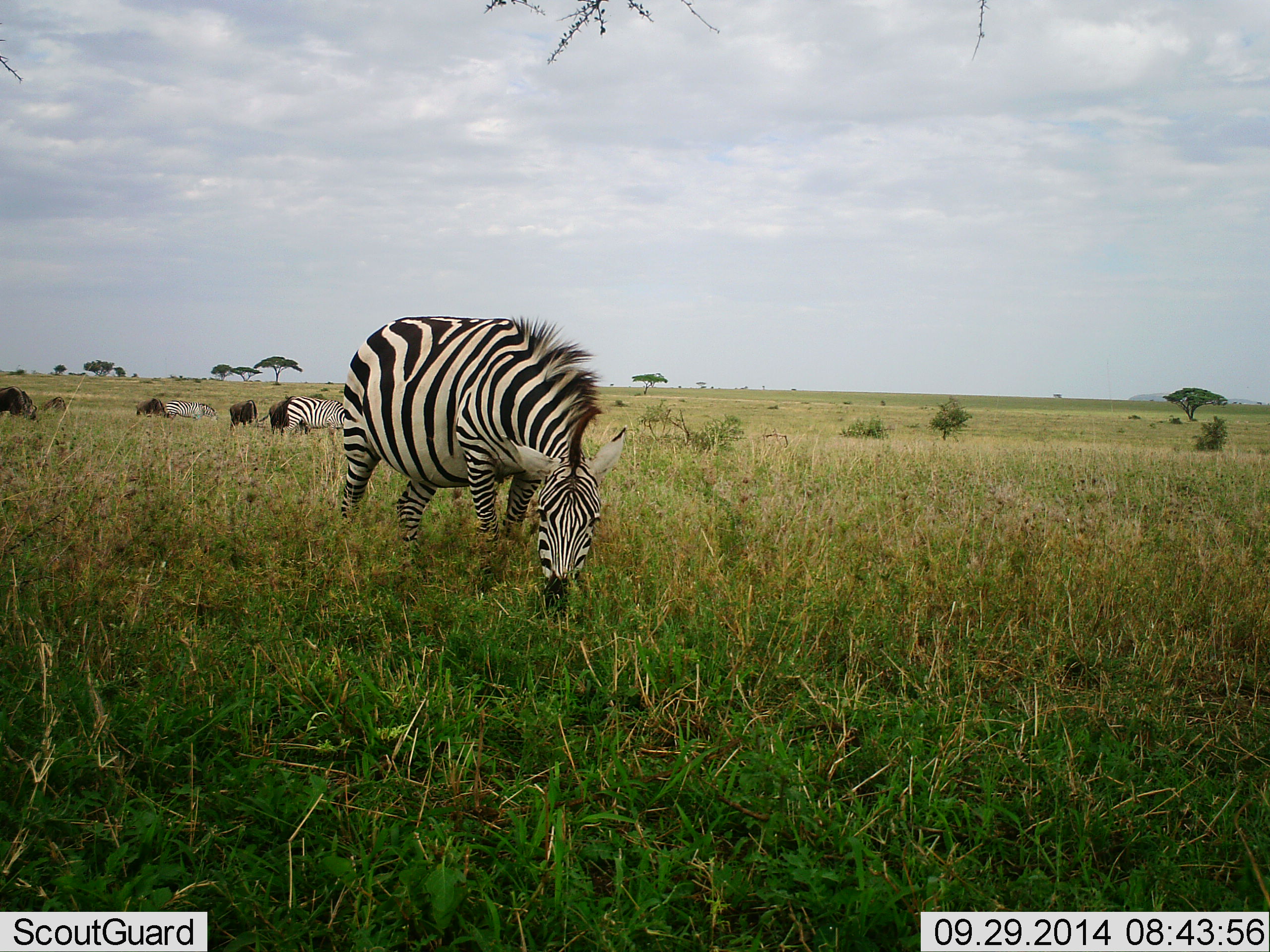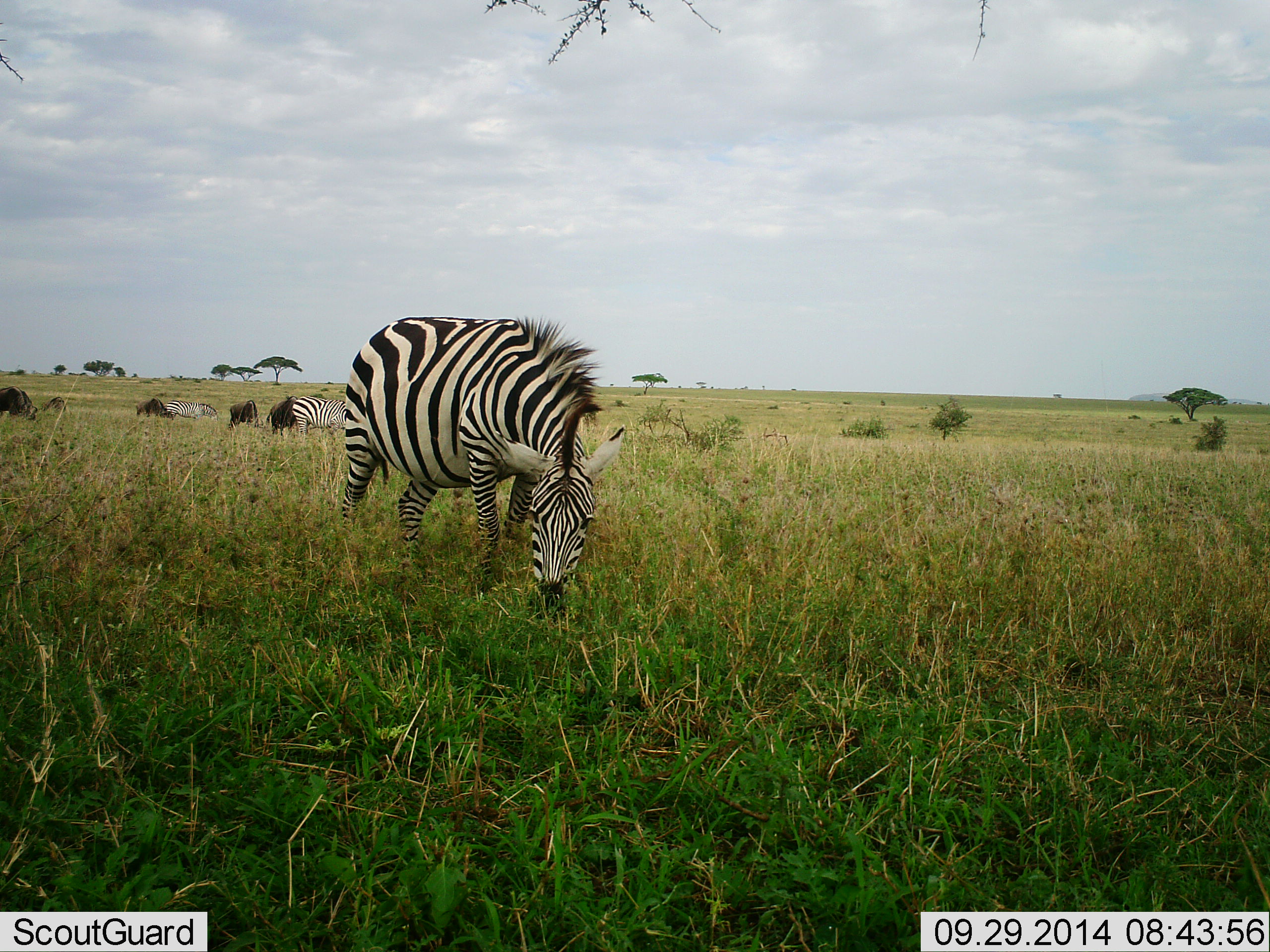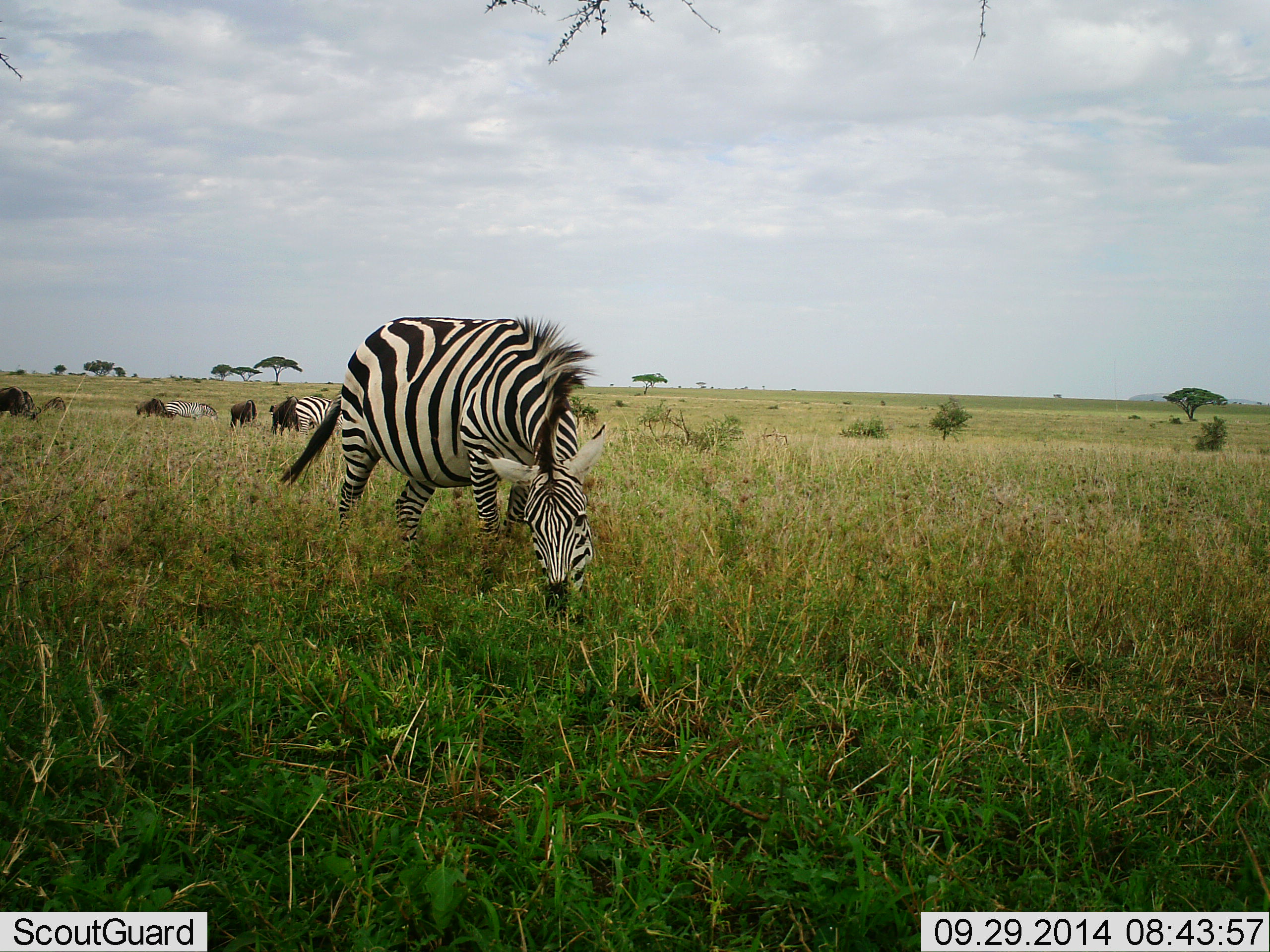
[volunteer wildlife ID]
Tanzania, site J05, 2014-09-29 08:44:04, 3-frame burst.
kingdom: Animalia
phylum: Chordata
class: Mammalia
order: Artiodactyla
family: Bovidae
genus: Connochaetes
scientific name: Connochaetes taurinus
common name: blue wildebeest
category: wildebeest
Wildebeest (blue wildebeest) (Connochaetes taurinus), count 4. Behavior (volunteer vote fractions): standing 20%, resting 0%, moving 0%, interacting 10%. Young present (vote fraction): 0%. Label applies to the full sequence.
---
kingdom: Animalia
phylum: Chordata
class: Mammalia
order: Perissodactyla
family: Equidae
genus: Equus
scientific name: Equus quagga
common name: plains zebra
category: zebra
Zebra (plains zebra) (Equus quagga), count 3. Behavior (volunteer vote fractions): standing 36%, resting 0%, moving 14%, interacting 0%. Young present (vote fraction): 0%. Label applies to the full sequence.